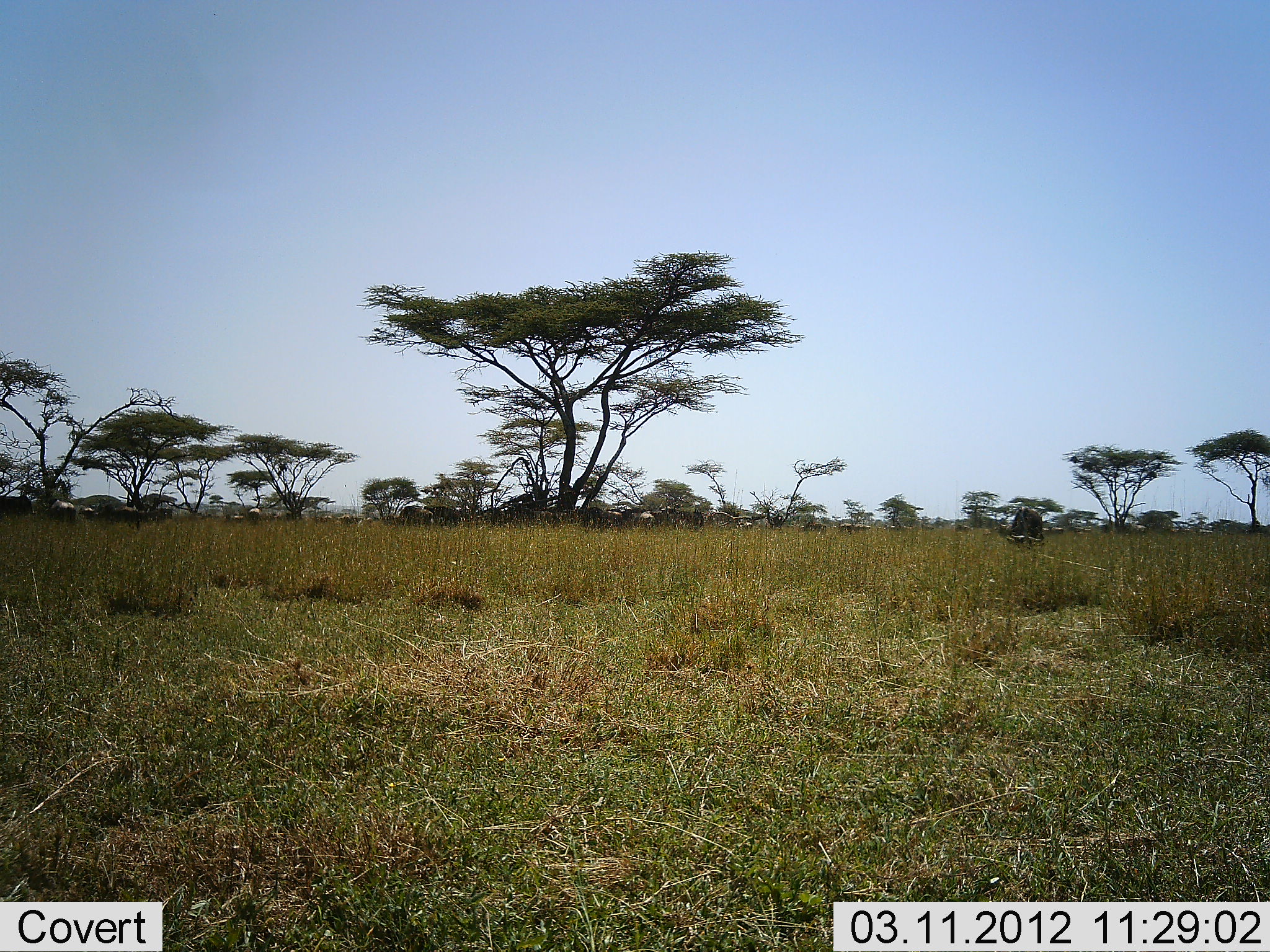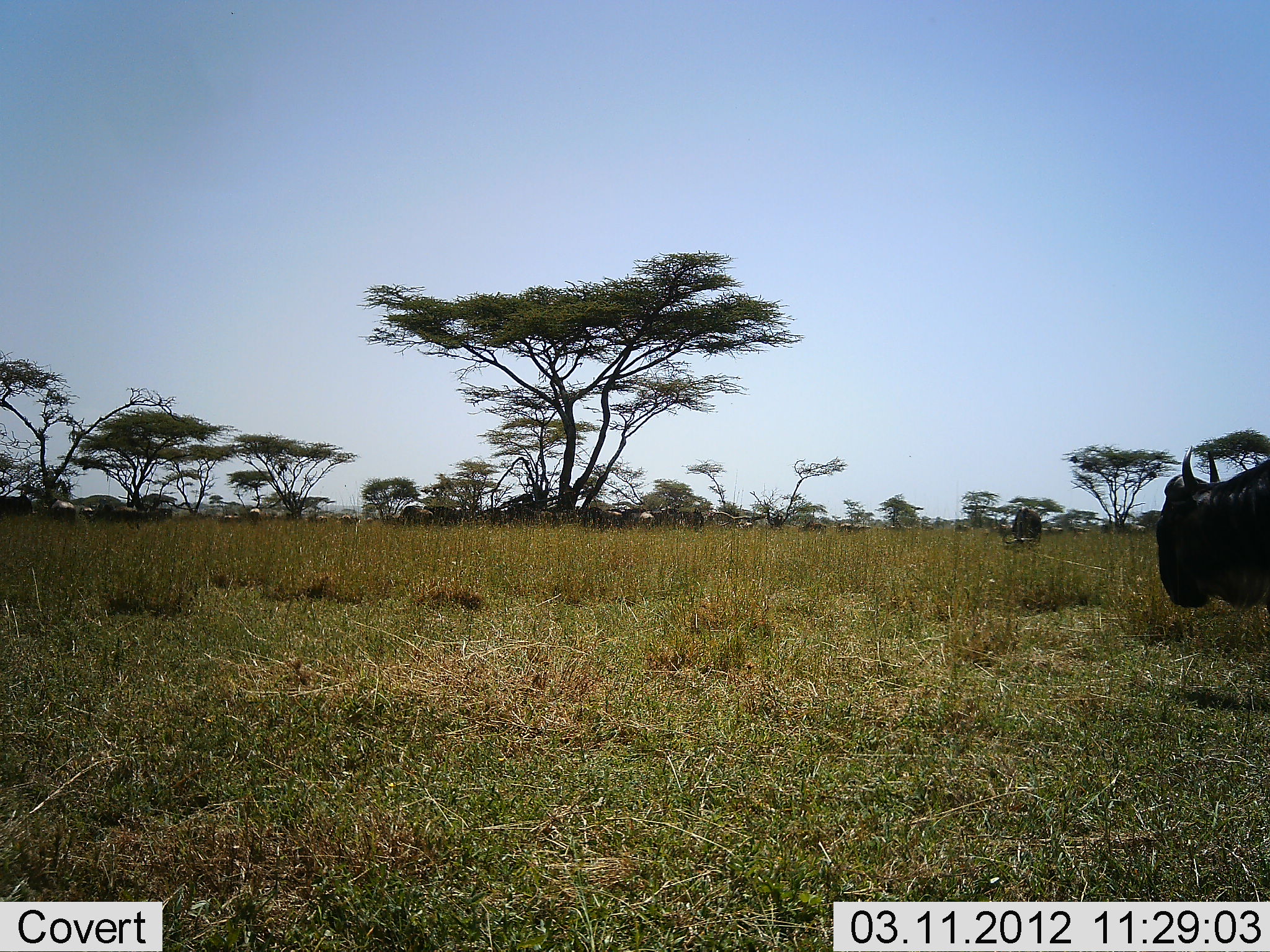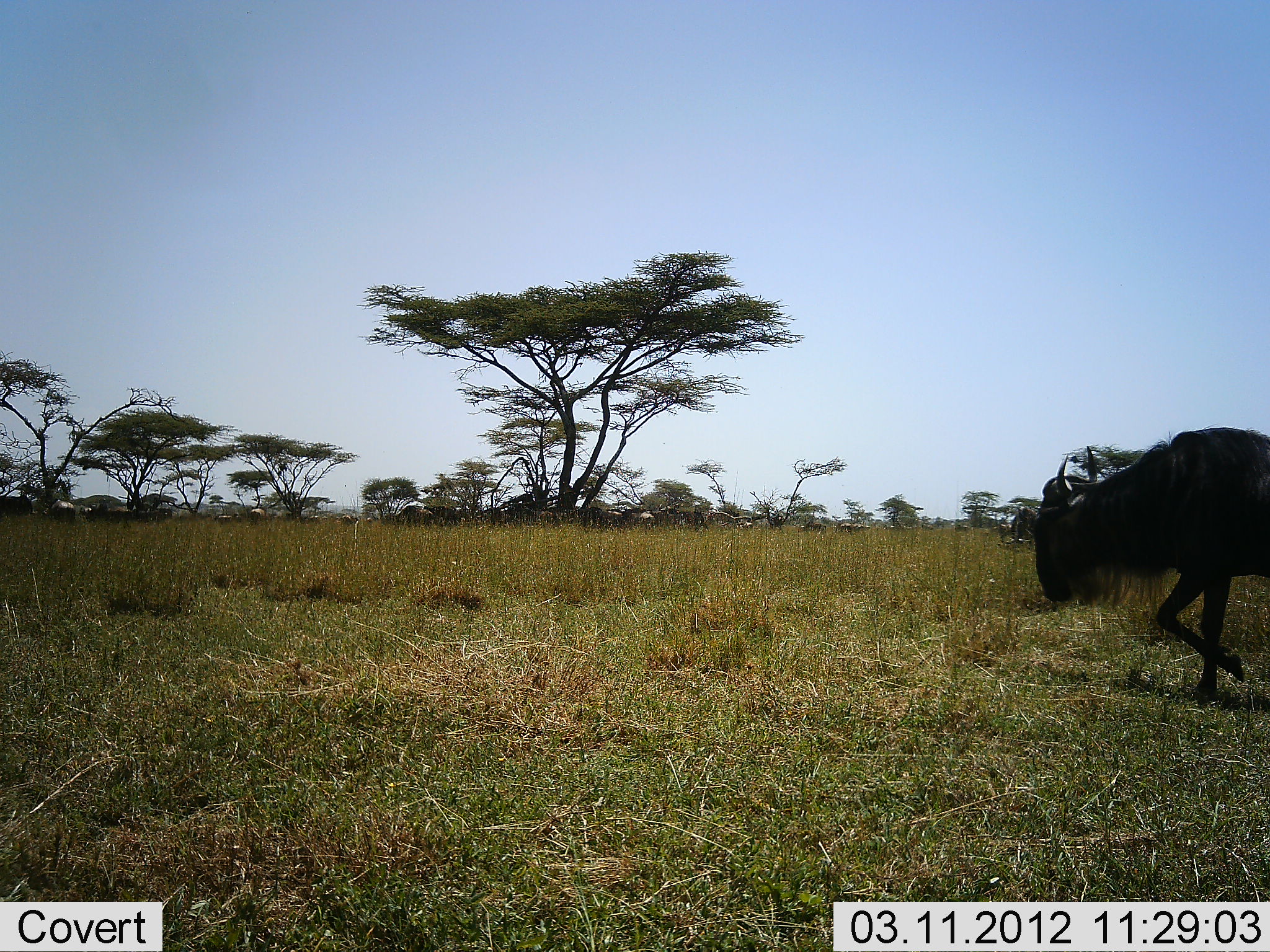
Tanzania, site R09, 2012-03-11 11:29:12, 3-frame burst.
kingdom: Animalia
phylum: Chordata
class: Mammalia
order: Artiodactyla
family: Bovidae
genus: Connochaetes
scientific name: Connochaetes taurinus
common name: blue wildebeest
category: wildebeest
Wildebeest (blue wildebeest) (Connochaetes taurinus), count 2. Behavior (volunteer vote fractions): standing 43%, resting 7%, moving 86%, interacting 0%. Young present (vote fraction): 0%. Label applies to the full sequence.